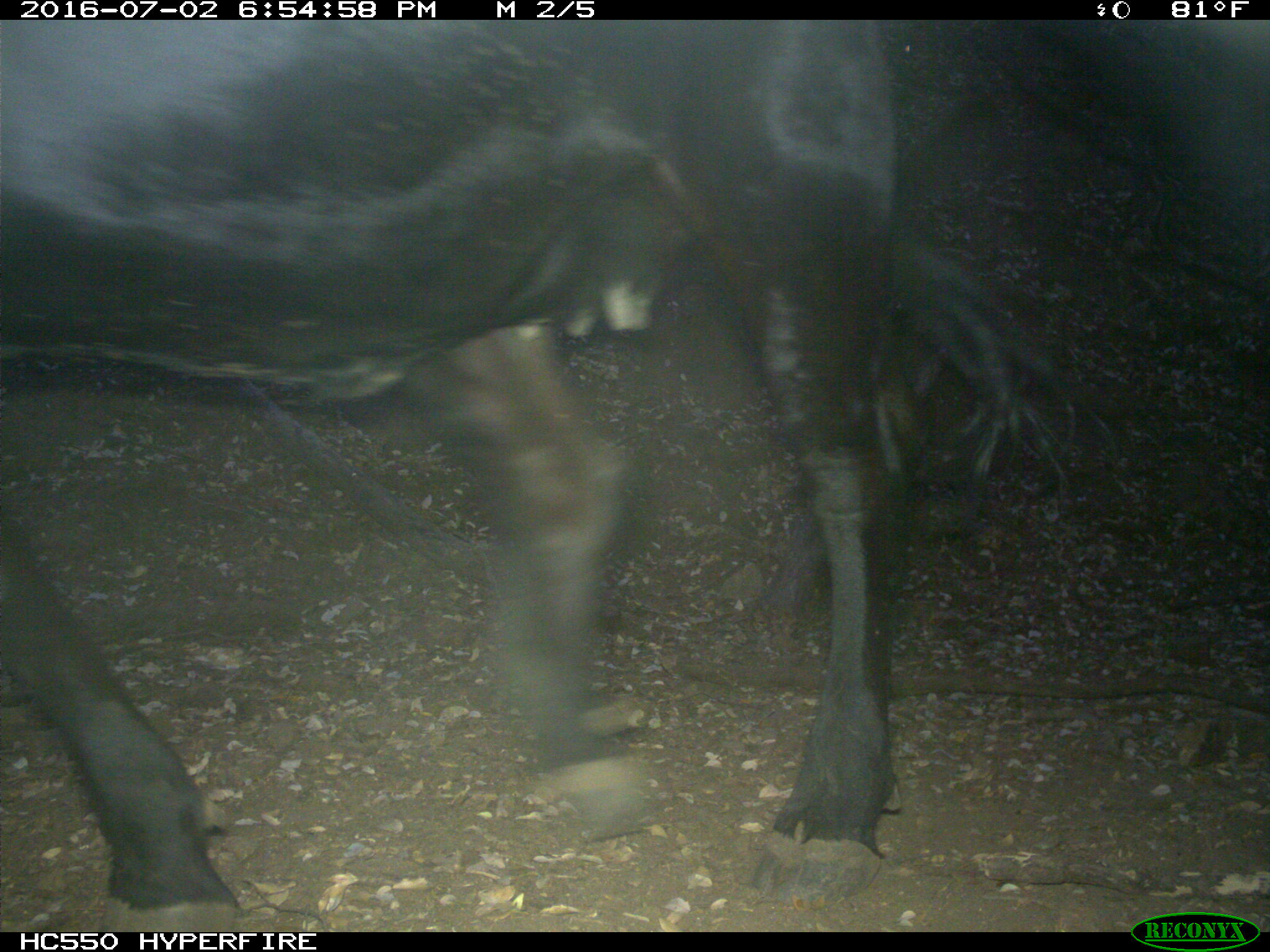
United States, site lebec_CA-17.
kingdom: Animalia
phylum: Chordata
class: Mammalia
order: Artiodactyla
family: Bovidae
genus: Bos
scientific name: Bos taurus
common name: domestic cow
Bos taurus (domestic cow).